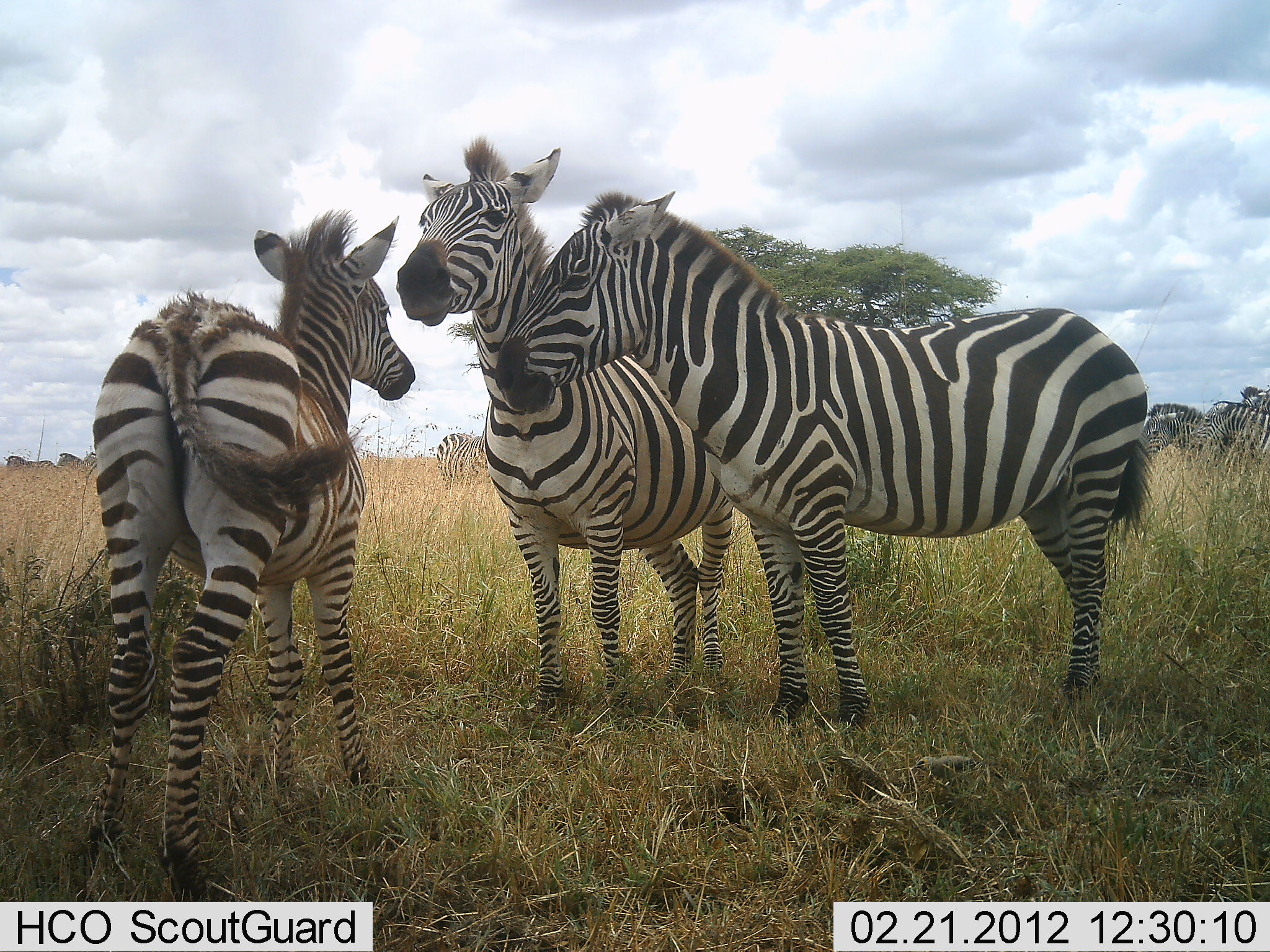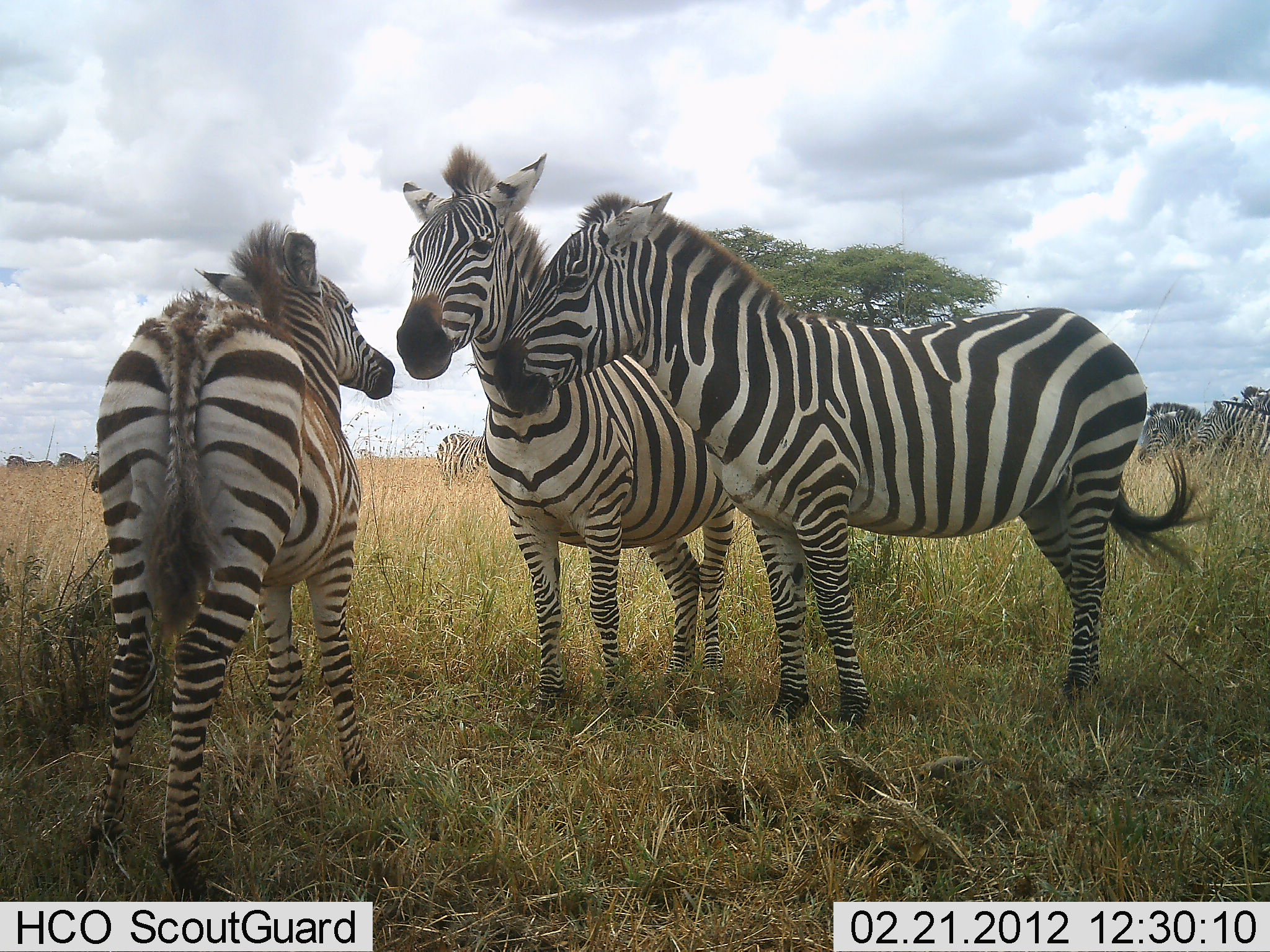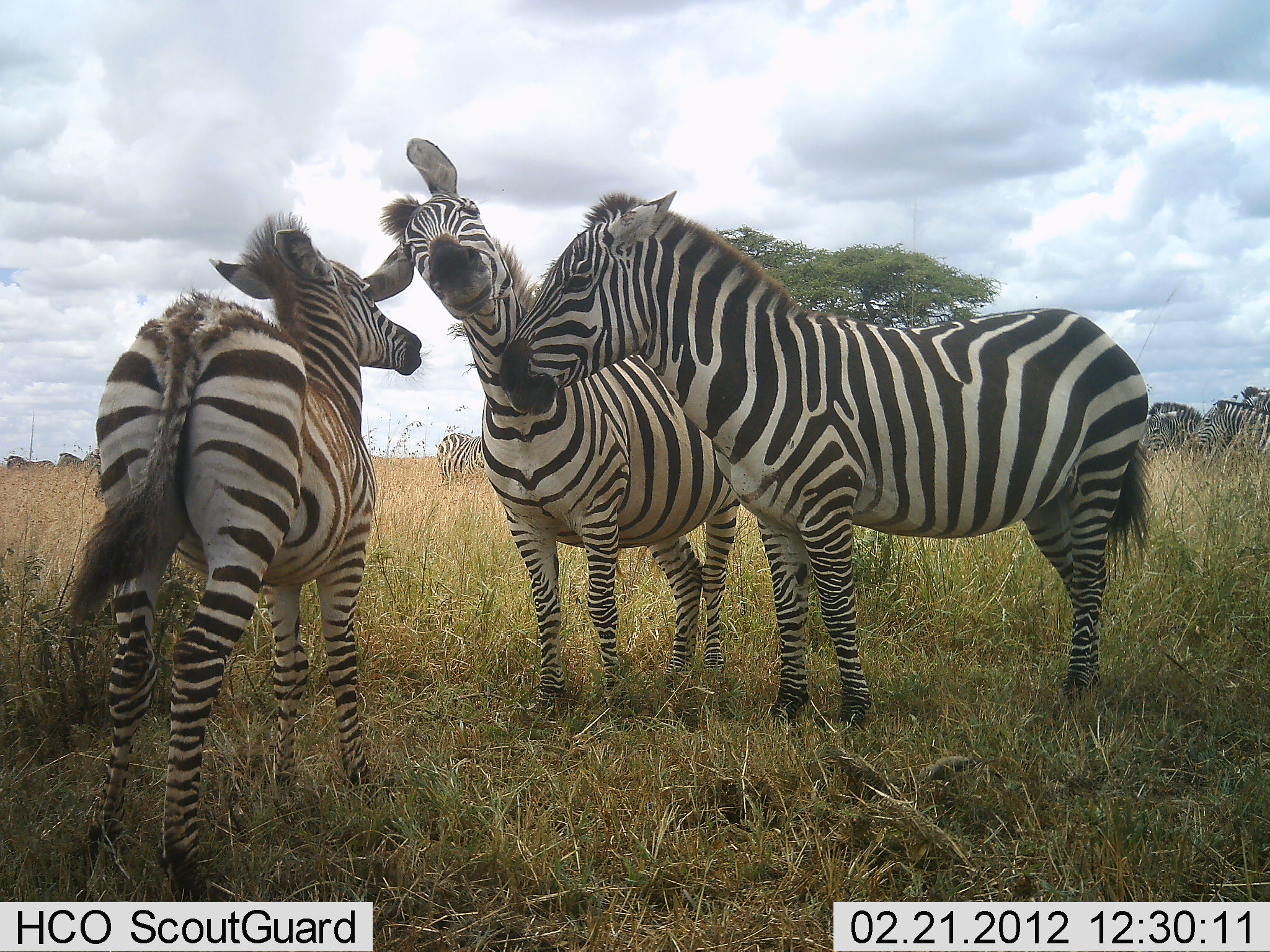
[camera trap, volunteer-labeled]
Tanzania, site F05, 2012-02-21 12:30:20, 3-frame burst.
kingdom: Animalia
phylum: Chordata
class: Mammalia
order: Perissodactyla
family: Equidae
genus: Equus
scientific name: Equus quagga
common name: plains zebra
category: zebra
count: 6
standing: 71%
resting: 0%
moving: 14%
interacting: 71%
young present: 25%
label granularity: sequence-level